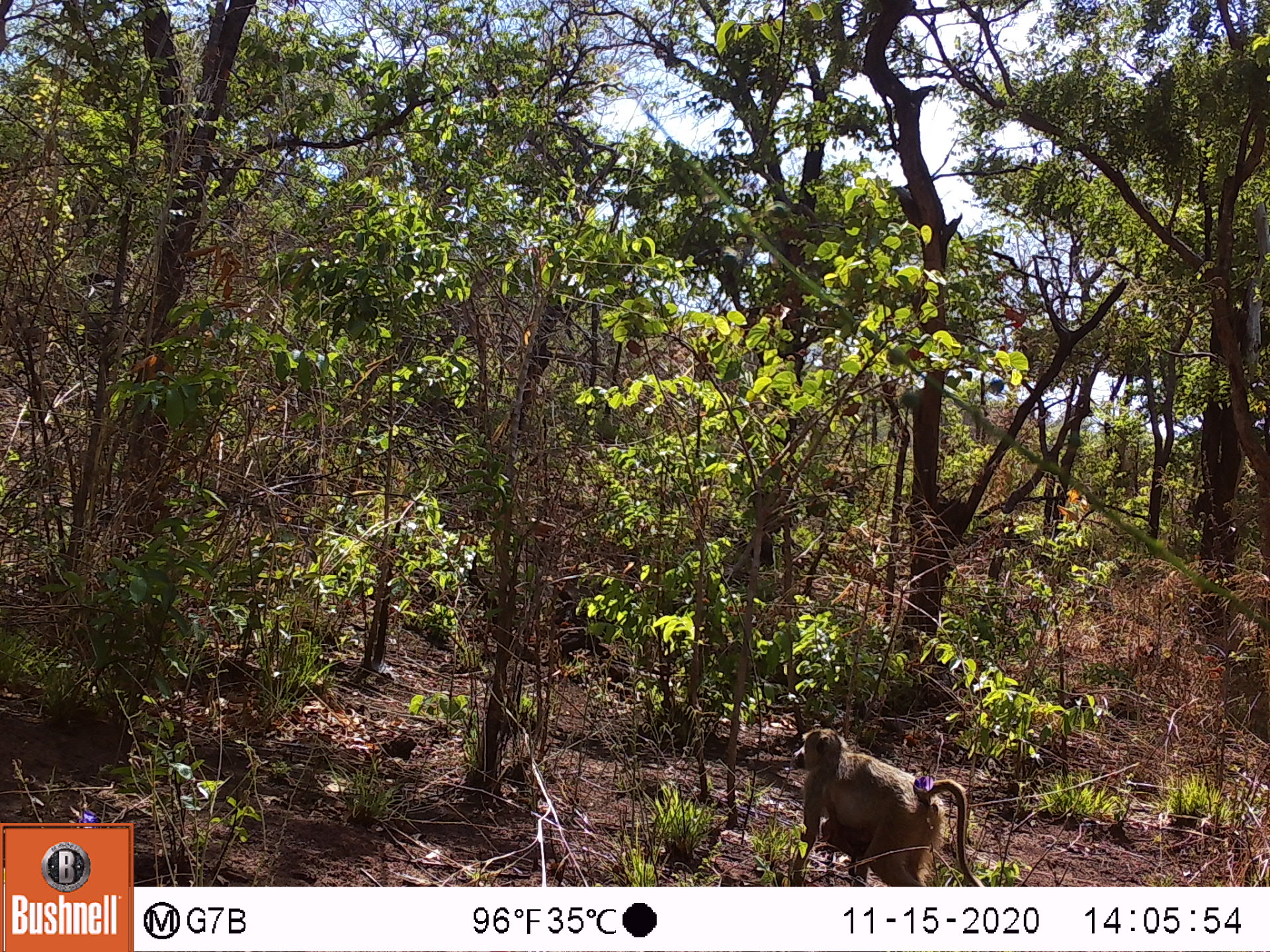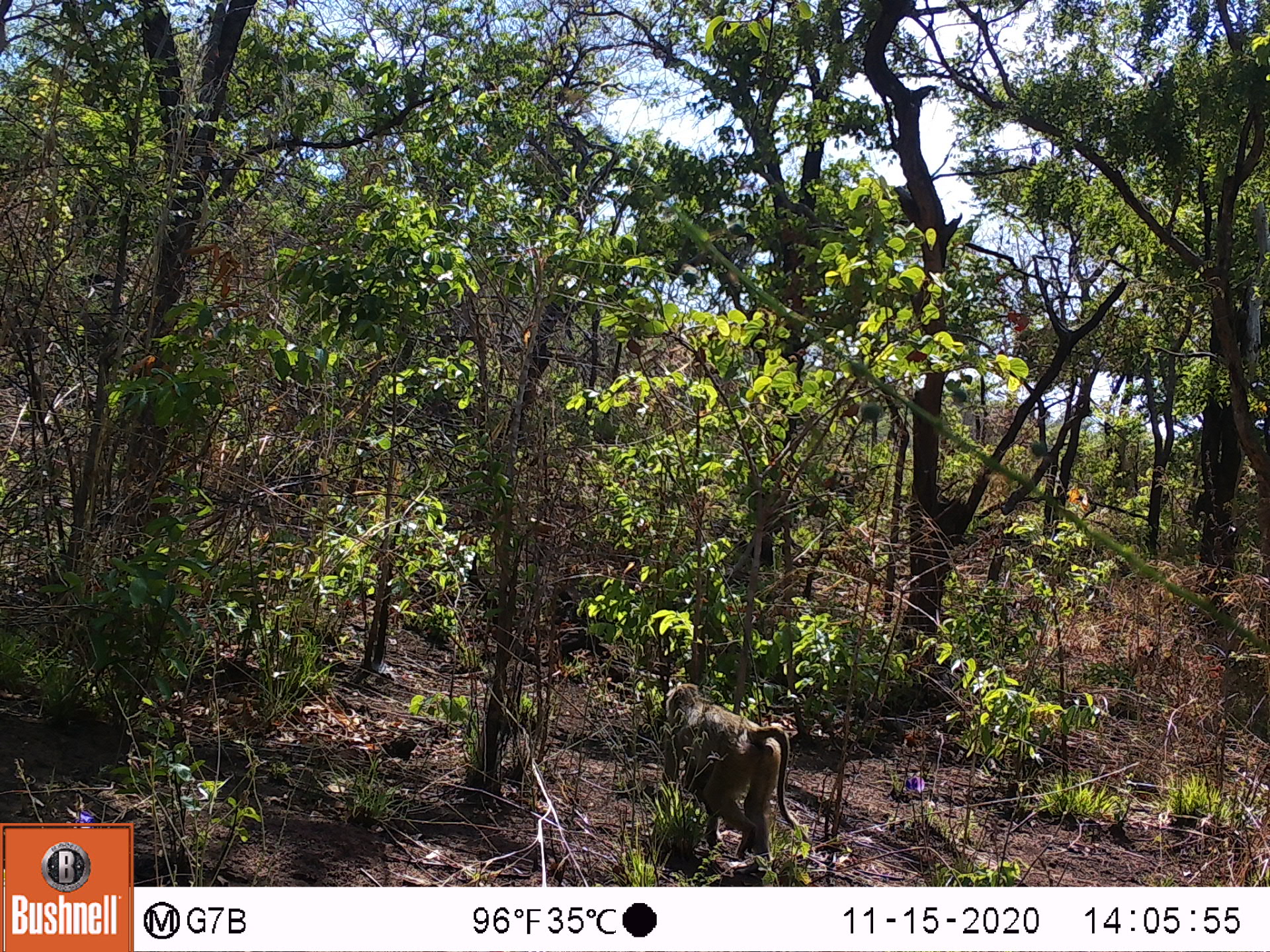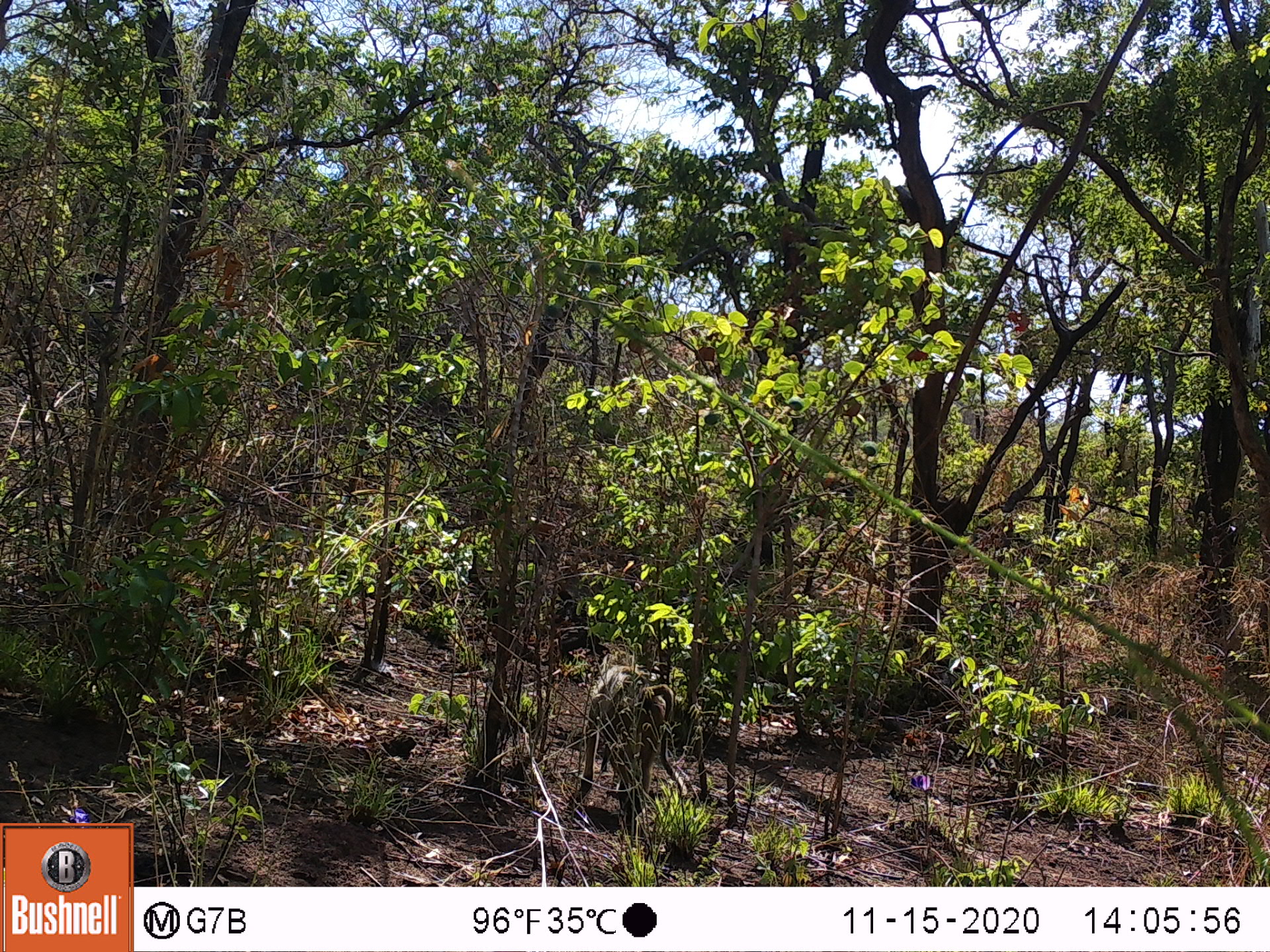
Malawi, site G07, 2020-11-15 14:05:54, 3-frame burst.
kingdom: Animalia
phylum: Chordata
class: Mammalia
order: Primates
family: Cercopithecidae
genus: Papio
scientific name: Papio cynocephalus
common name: yellow baboon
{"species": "yellow baboon (Papio cynocephalus)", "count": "1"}